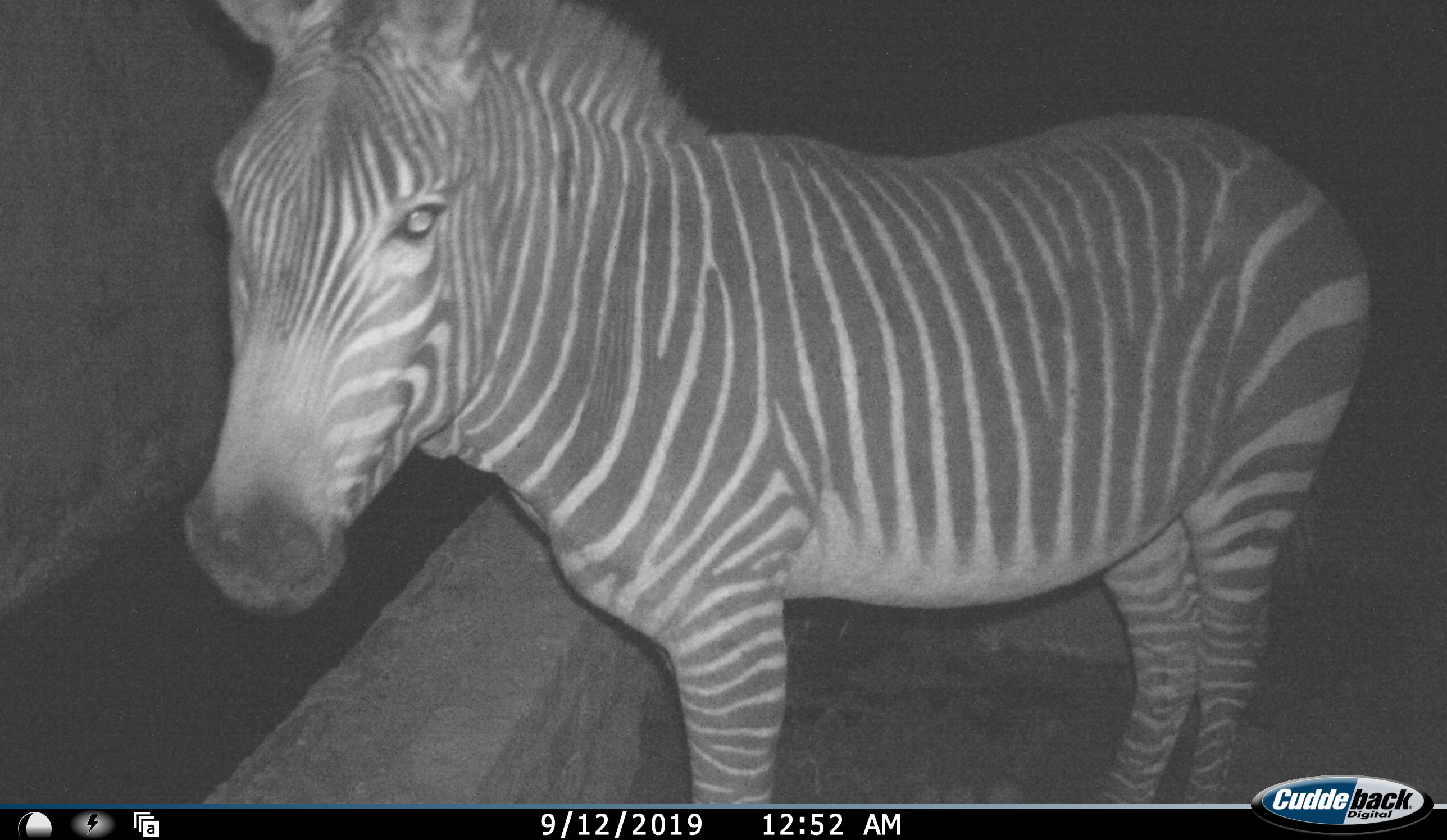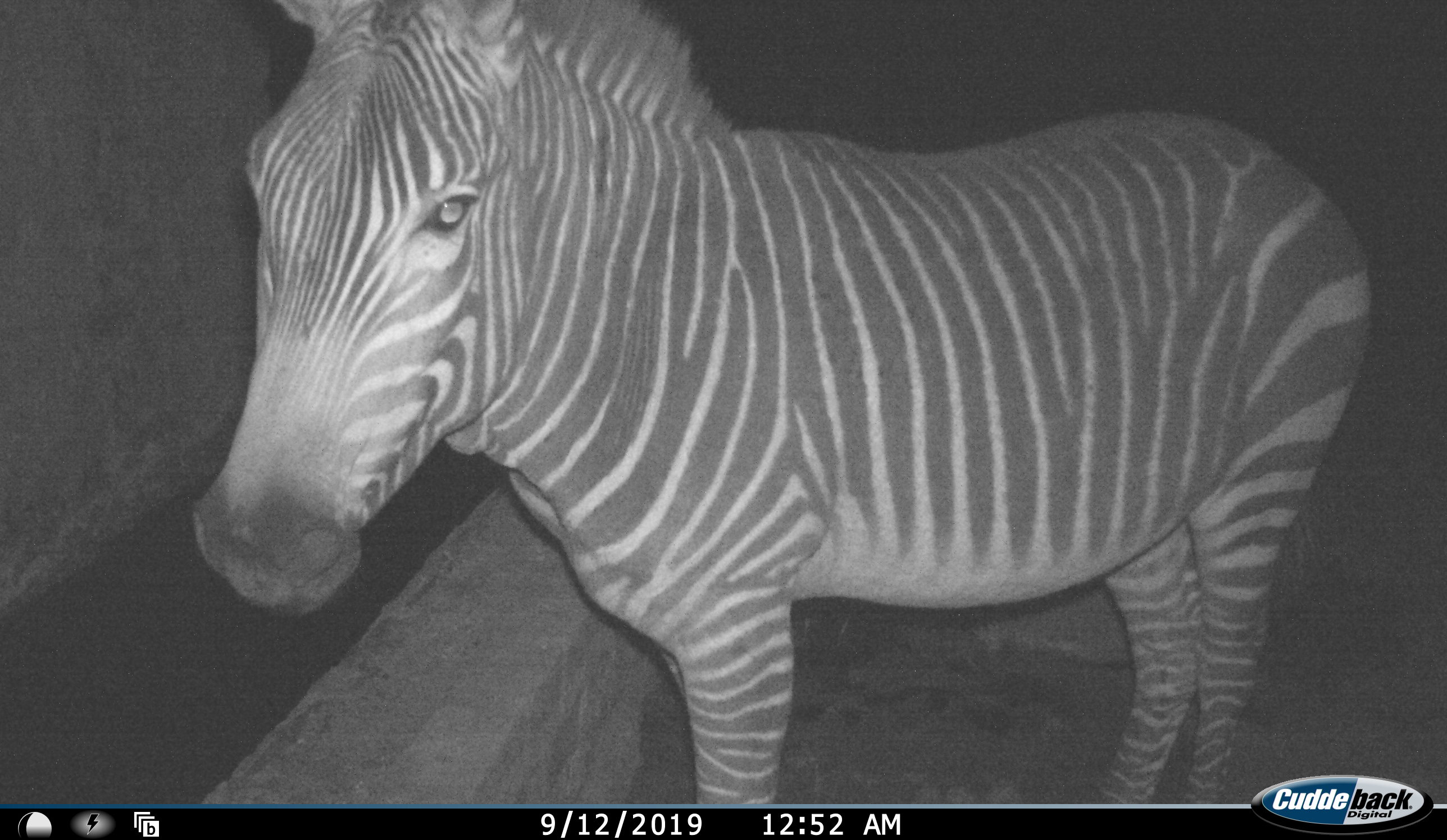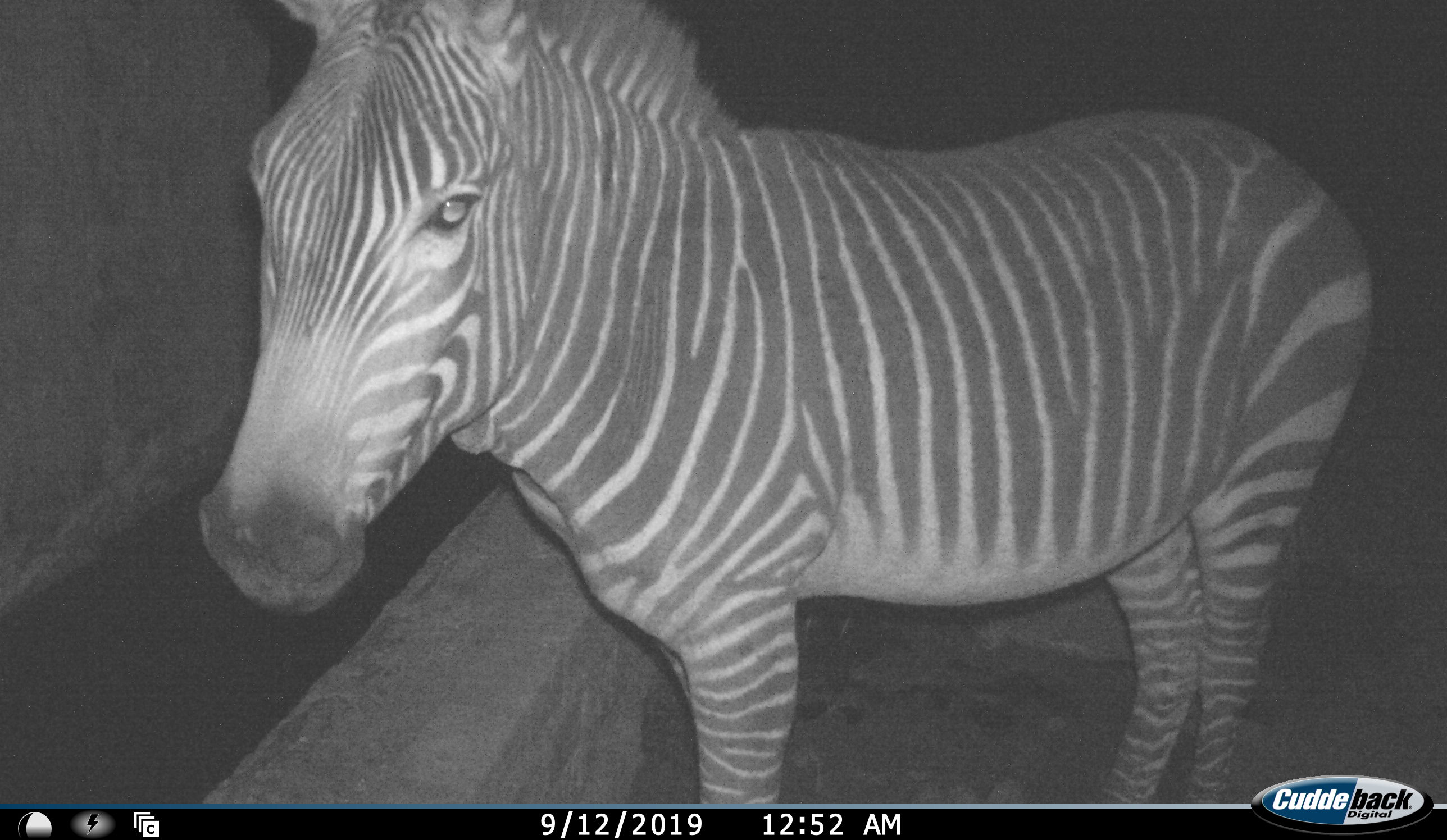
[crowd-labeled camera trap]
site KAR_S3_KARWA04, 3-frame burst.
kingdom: Animalia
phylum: Chordata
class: Mammalia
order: Perissodactyla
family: Equidae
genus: Equus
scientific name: Equus zebra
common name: mountain zebra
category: zebramountain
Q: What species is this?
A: Zebramountain (mountain zebra) (Equus zebra).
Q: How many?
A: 1.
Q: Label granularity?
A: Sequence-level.